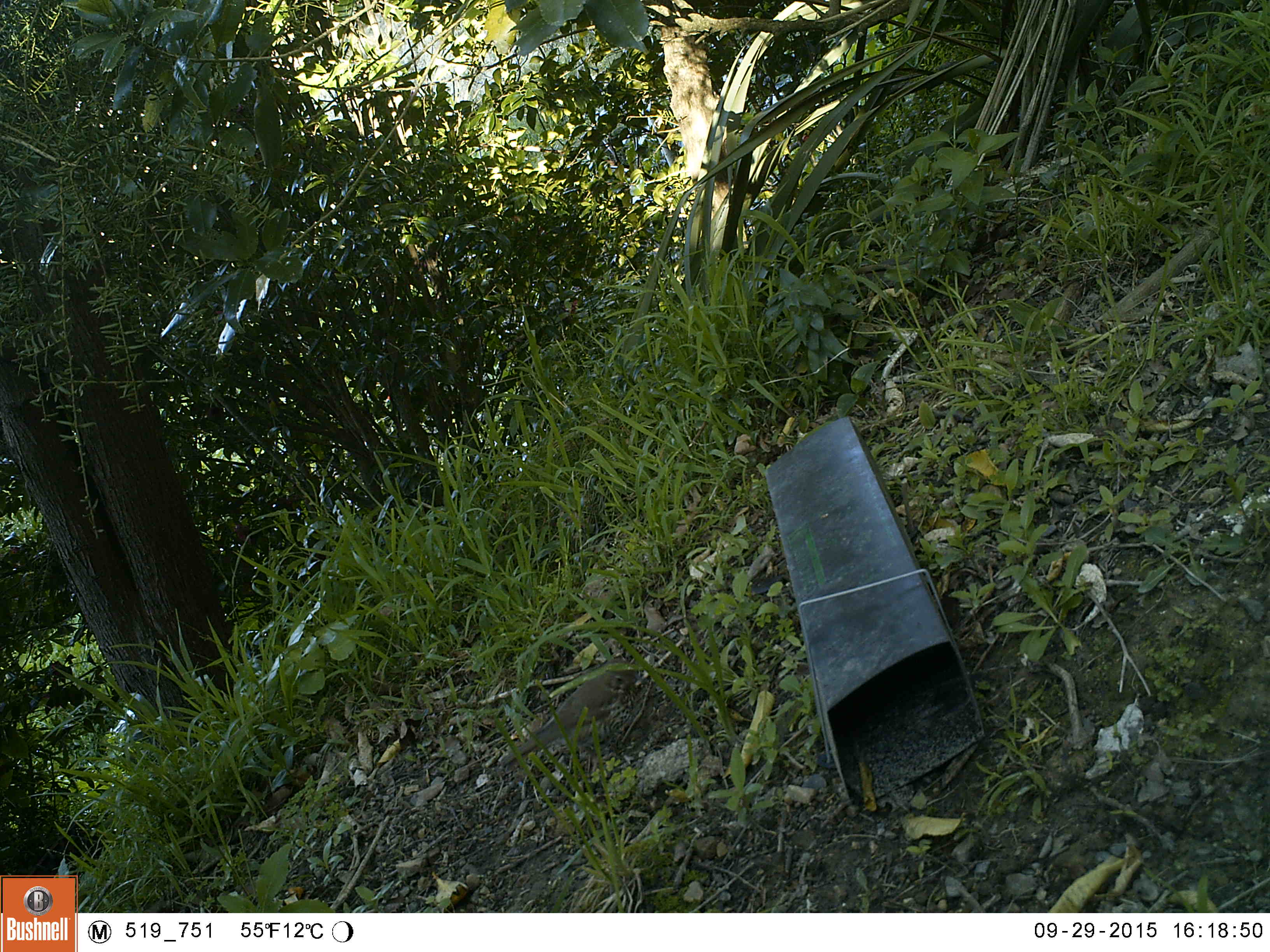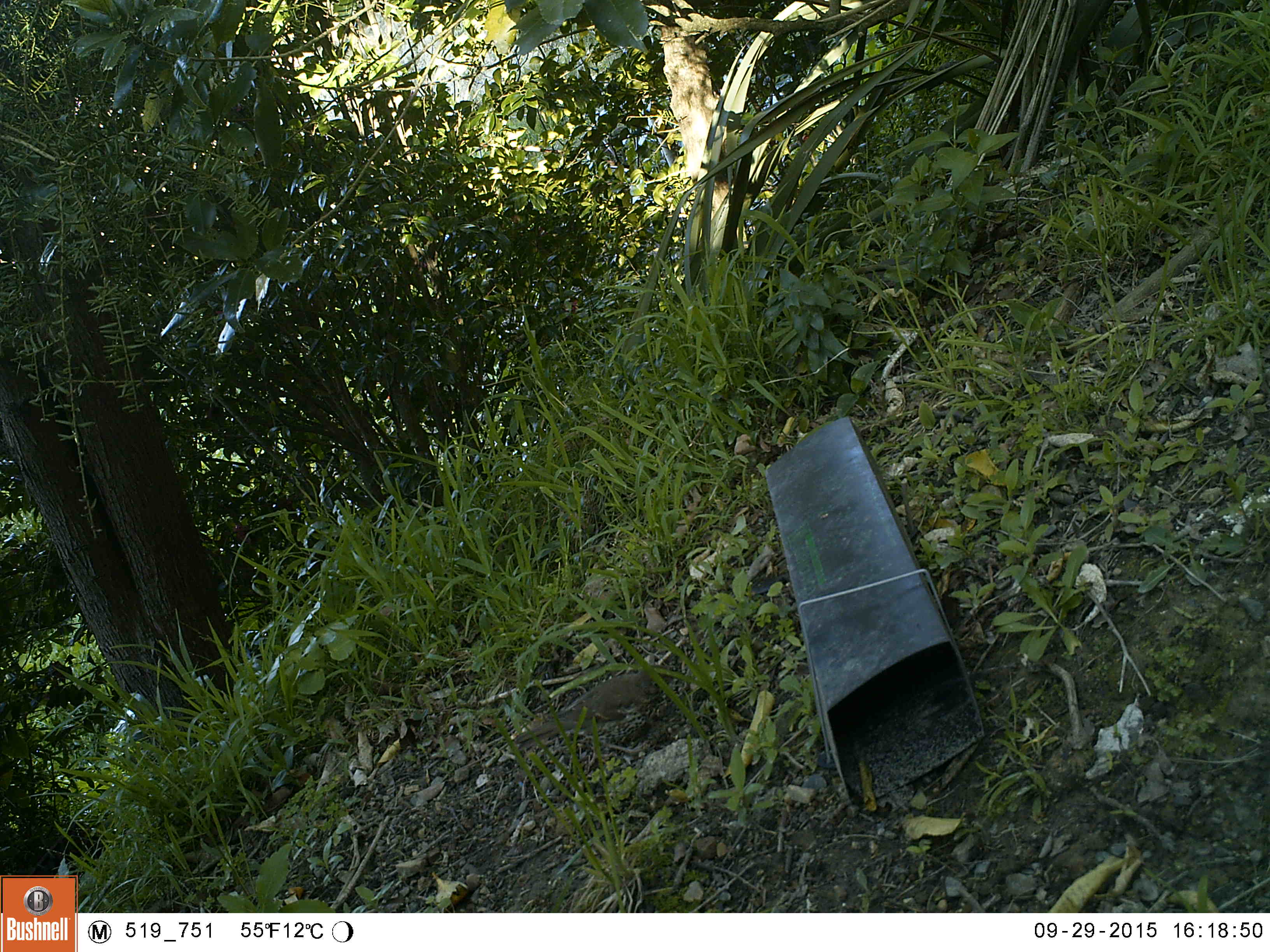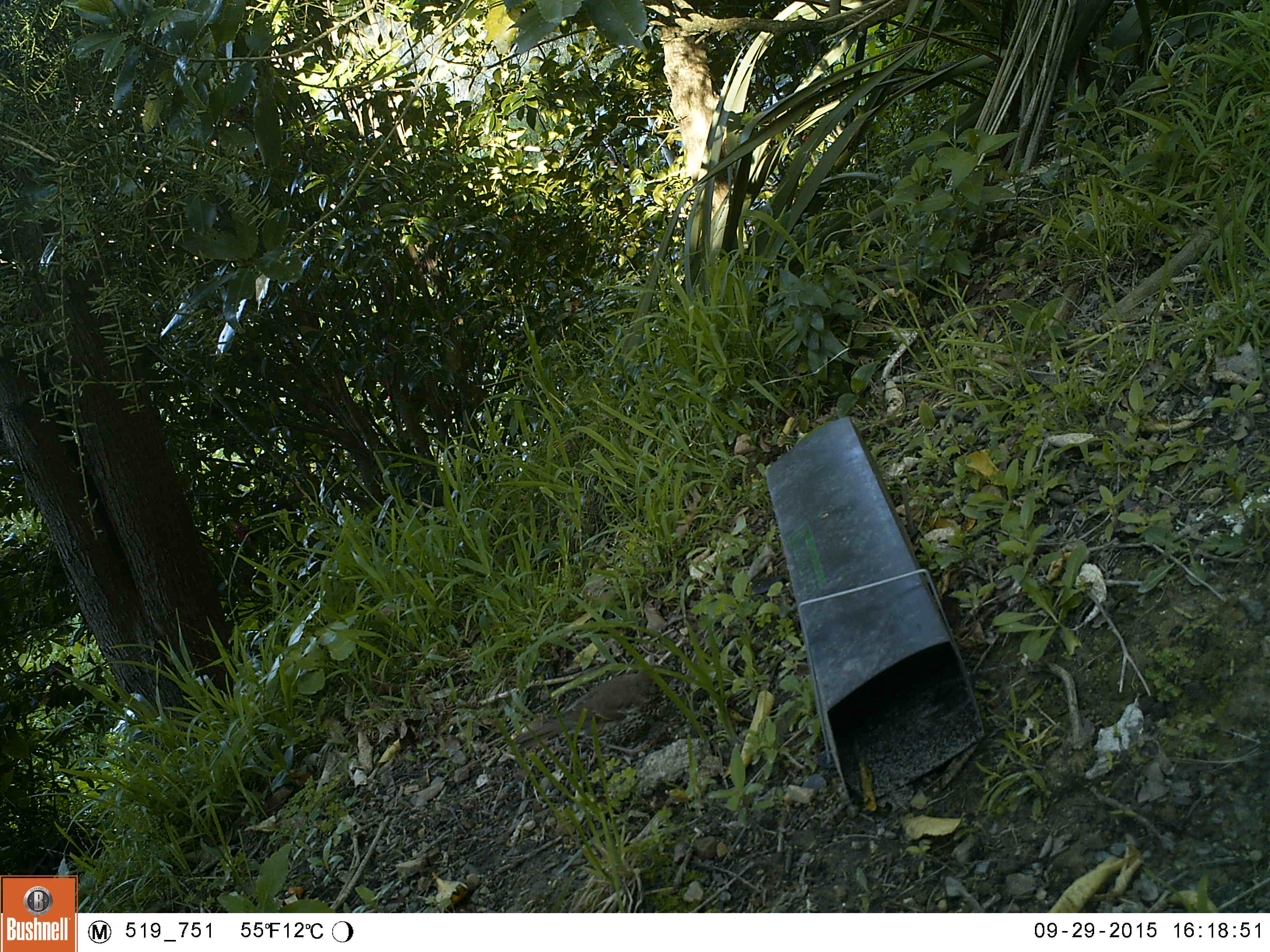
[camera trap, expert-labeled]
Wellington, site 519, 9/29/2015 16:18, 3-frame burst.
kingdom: Animalia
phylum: Chordata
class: Aves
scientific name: Aves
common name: bird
Bird (Aves).